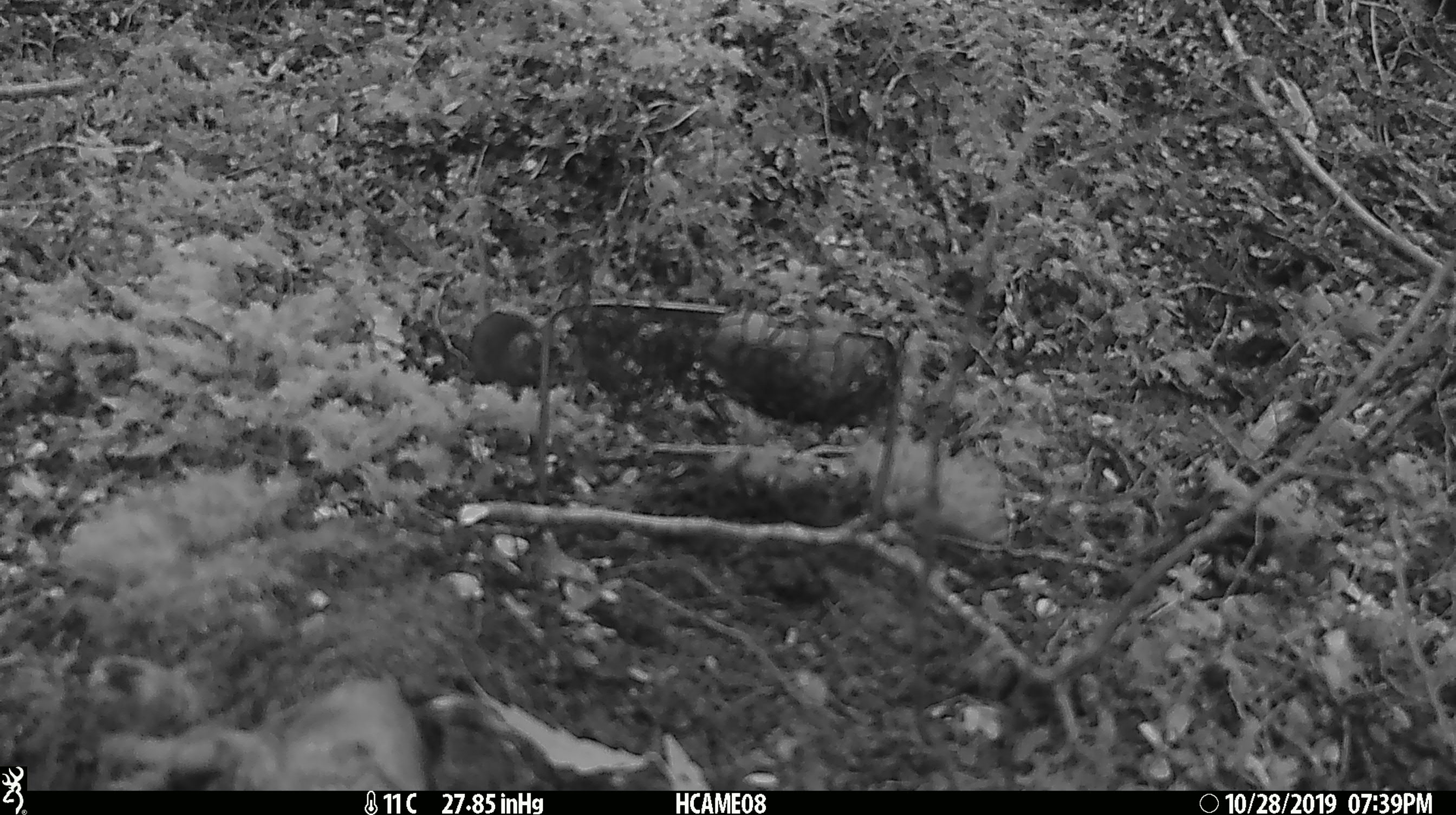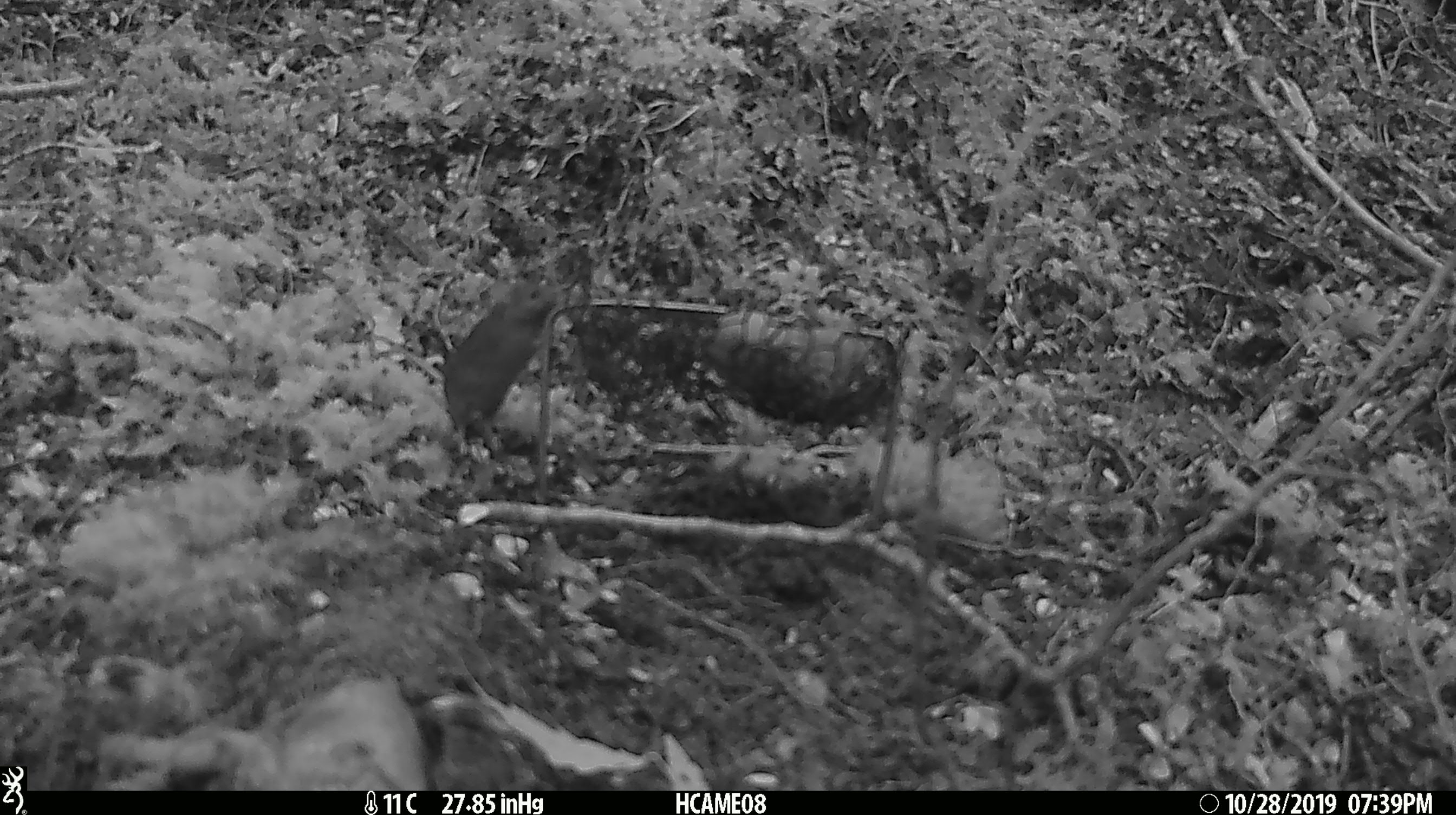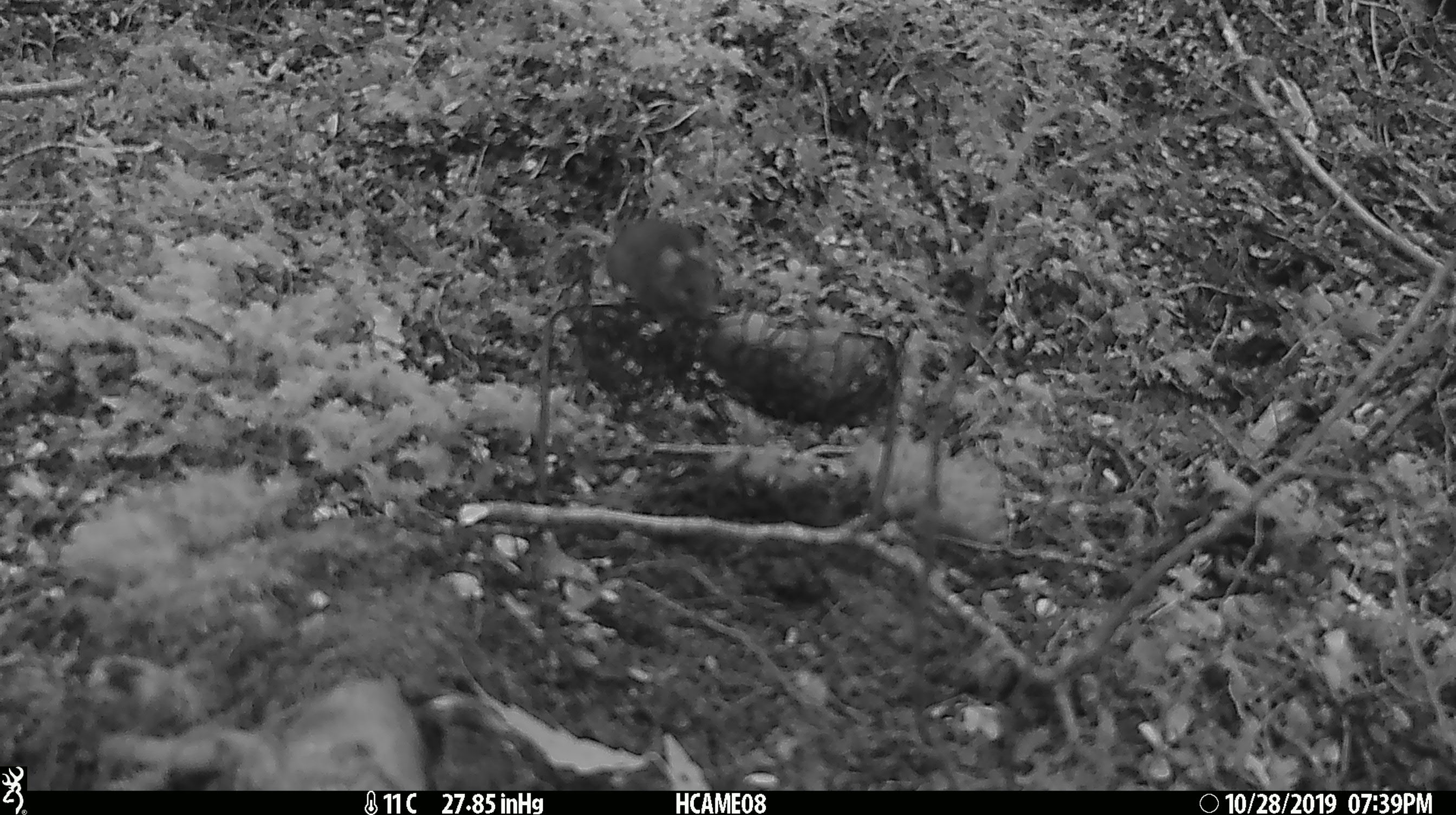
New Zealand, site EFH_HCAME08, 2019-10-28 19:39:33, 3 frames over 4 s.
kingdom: Animalia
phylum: Chordata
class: Mammalia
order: Rodentia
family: Muridae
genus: Mus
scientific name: Mus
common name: mouse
Mouse (Mus).